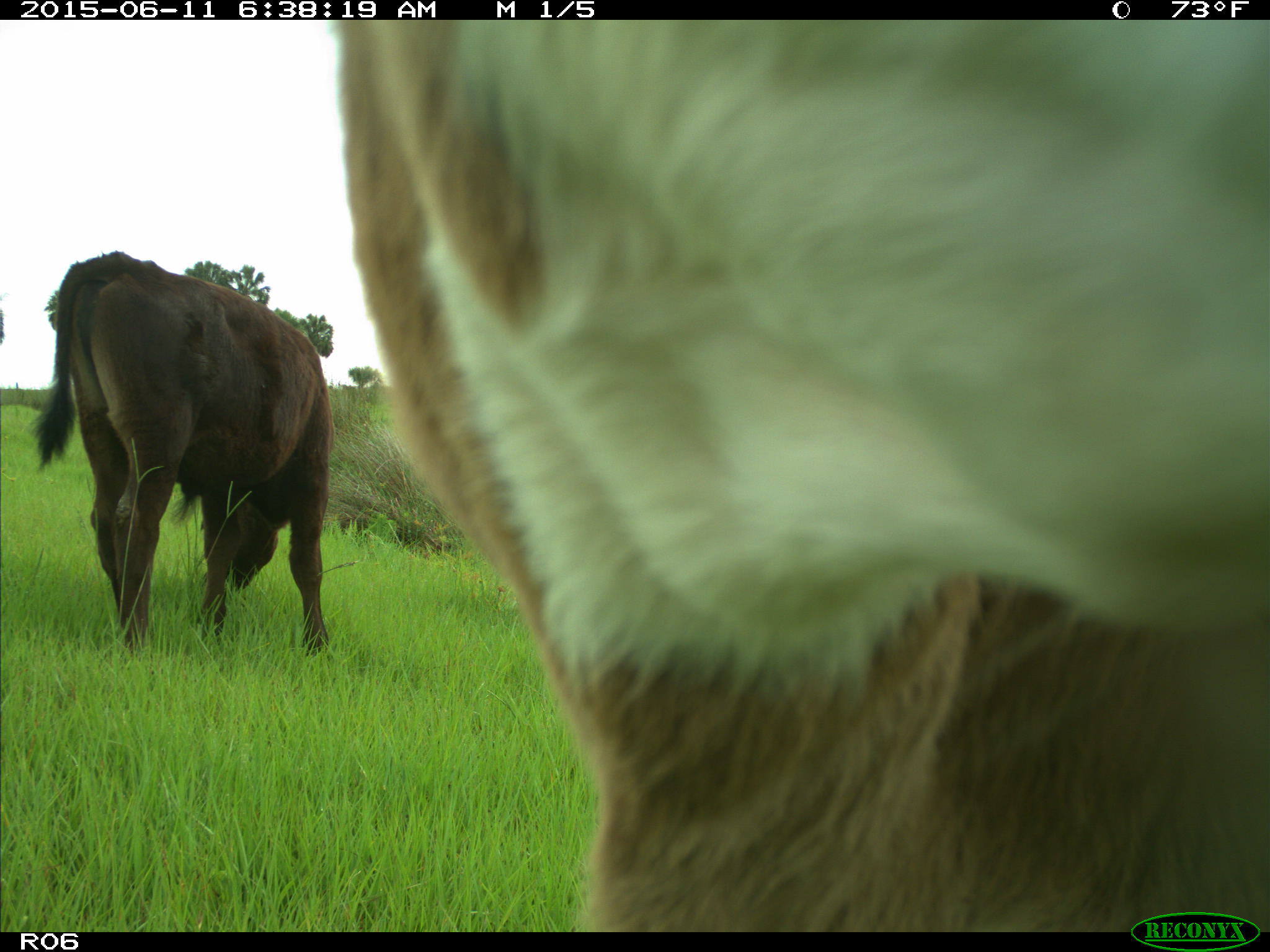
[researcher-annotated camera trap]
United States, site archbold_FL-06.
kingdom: Animalia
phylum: Chordata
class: Mammalia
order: Artiodactyla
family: Bovidae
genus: Bos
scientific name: Bos taurus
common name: domestic cow